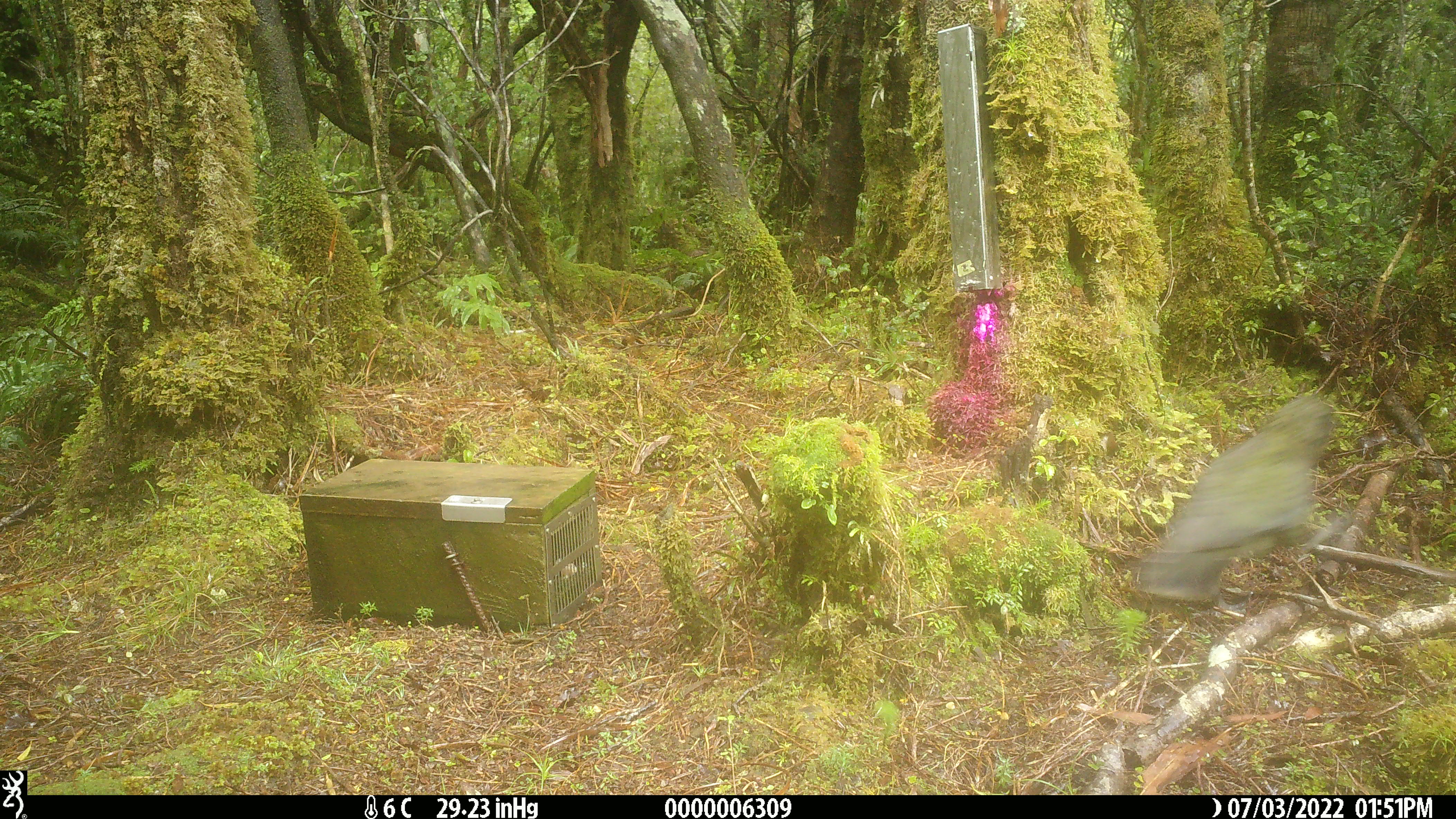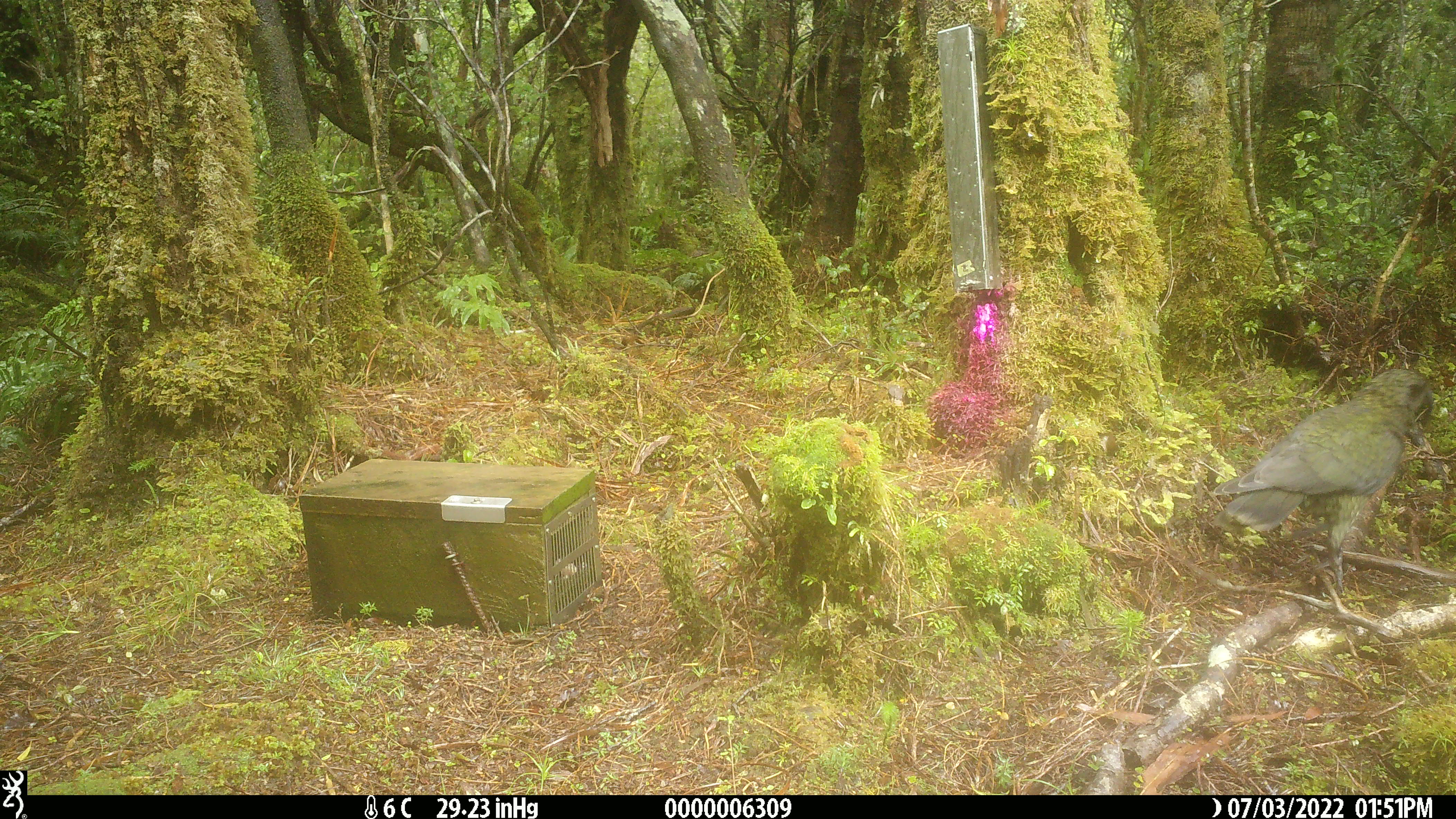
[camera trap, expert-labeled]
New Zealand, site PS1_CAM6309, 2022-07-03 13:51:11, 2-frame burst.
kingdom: Animalia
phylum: Chordata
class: Aves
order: Psittaciformes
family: Strigopidae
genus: Nestor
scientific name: Nestor notabilis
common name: kea